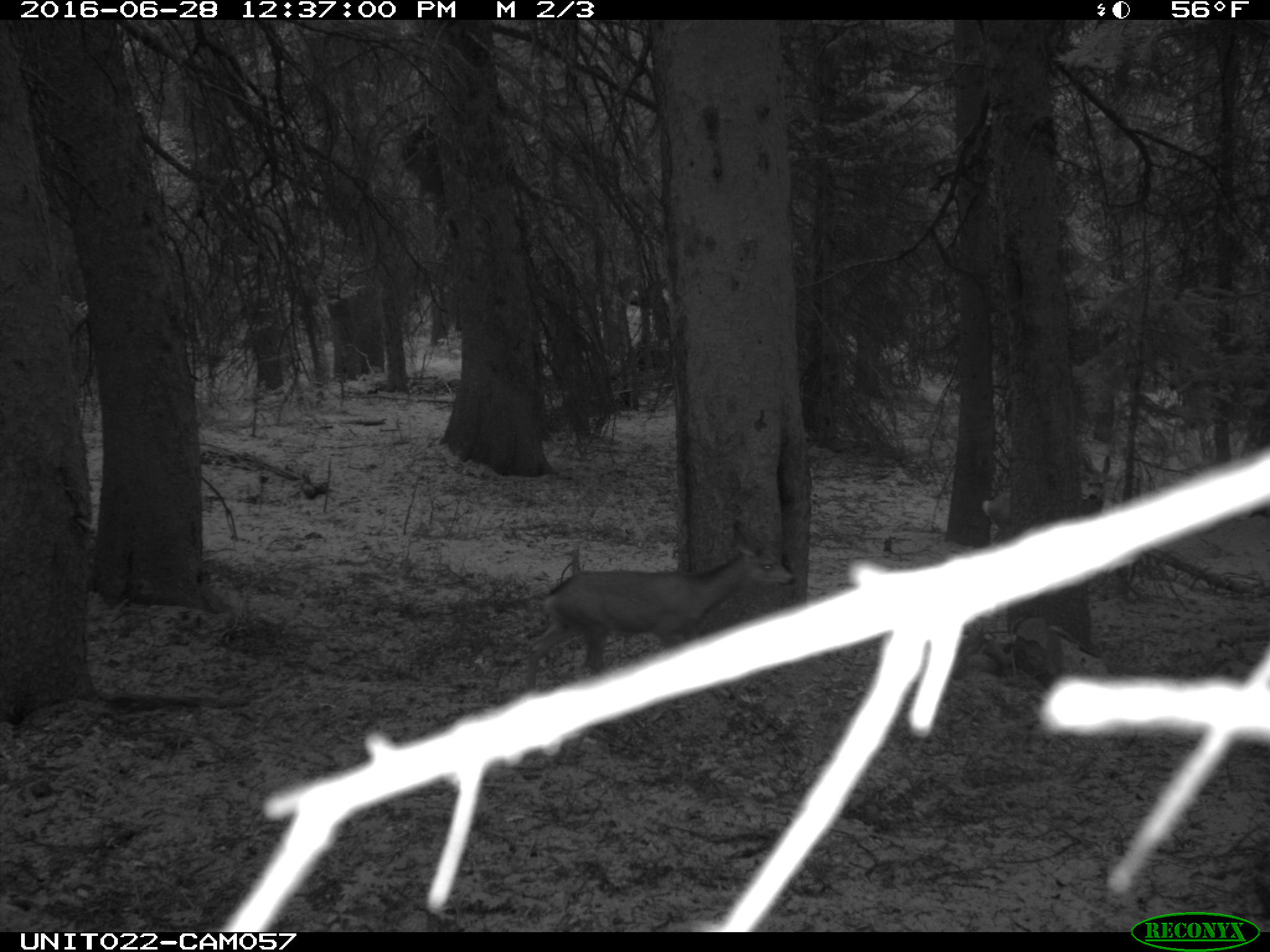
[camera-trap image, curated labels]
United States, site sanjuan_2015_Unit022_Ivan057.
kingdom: Animalia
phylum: Chordata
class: Mammalia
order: Artiodactyla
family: Cervidae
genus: Odocoileus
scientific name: Odocoileus hemionus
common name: mule deer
Odocoileus hemionus (mule deer).